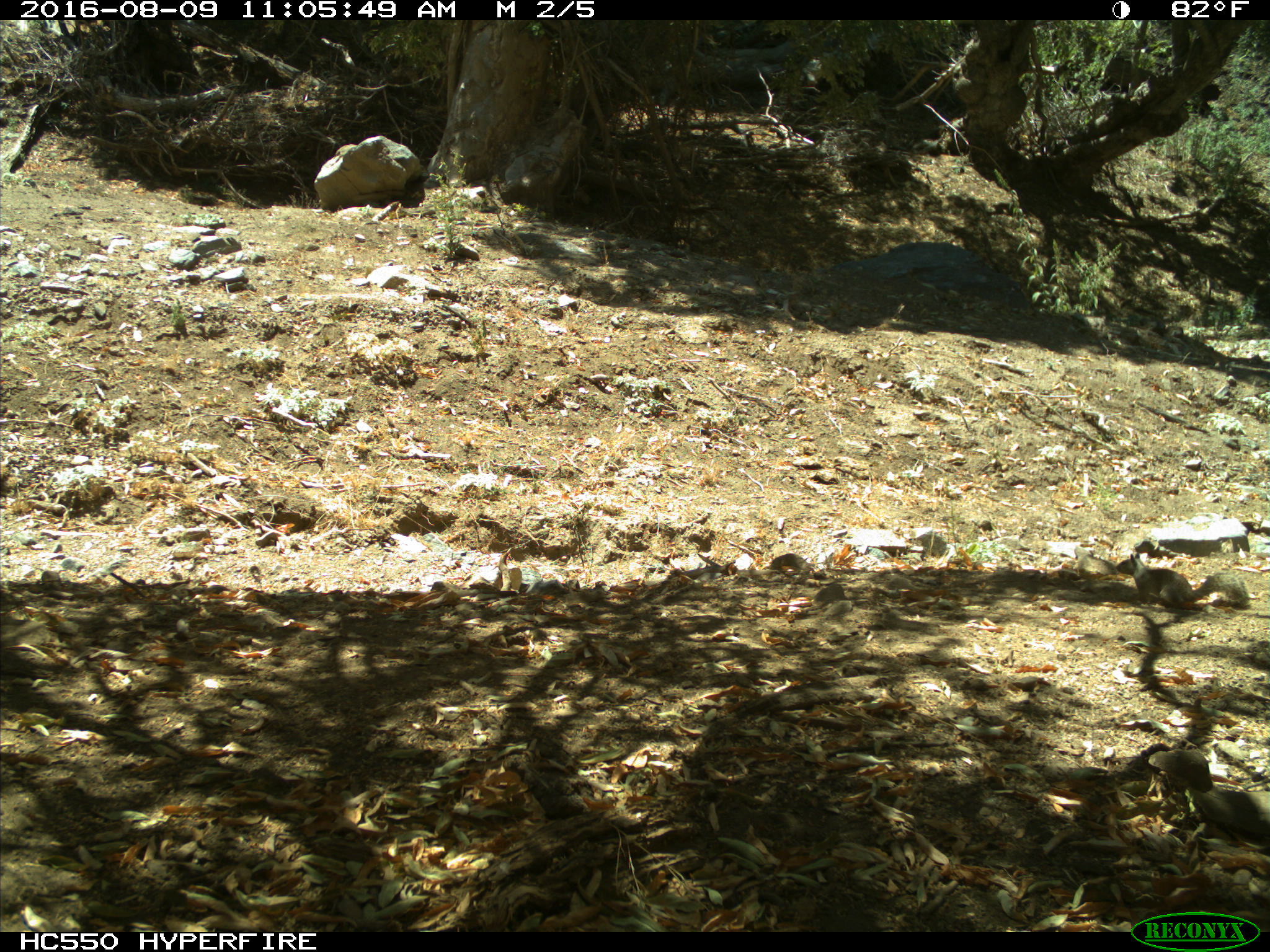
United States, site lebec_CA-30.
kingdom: Animalia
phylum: Chordata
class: Mammalia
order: Rodentia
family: Sciuridae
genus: Otospermophilus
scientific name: Otospermophilus beecheyi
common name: california ground squirrel